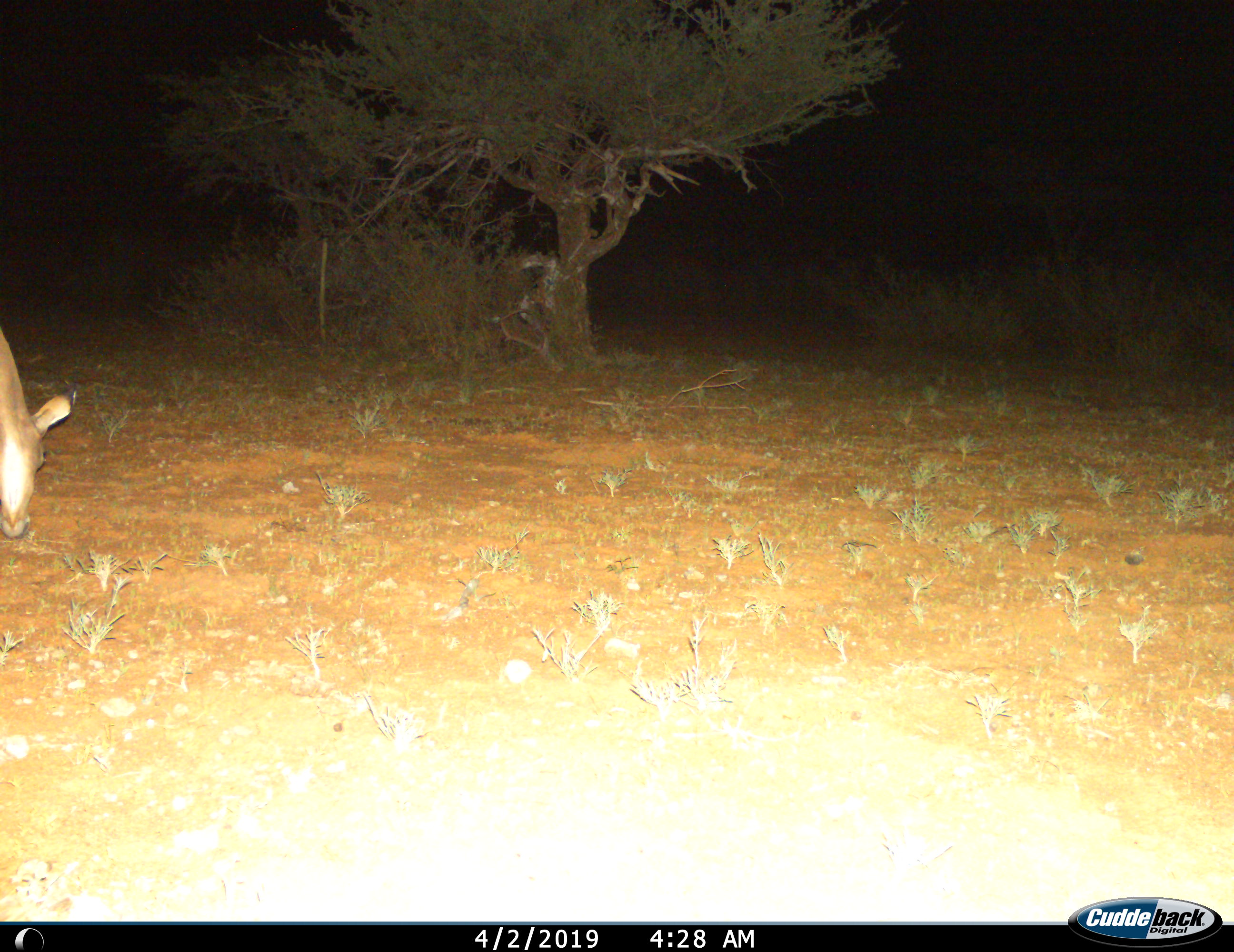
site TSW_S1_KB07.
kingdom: Animalia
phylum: Chordata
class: Mammalia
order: Artiodactyla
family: Bovidae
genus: Aepyceros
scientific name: Aepyceros melampus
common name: impala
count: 1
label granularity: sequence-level